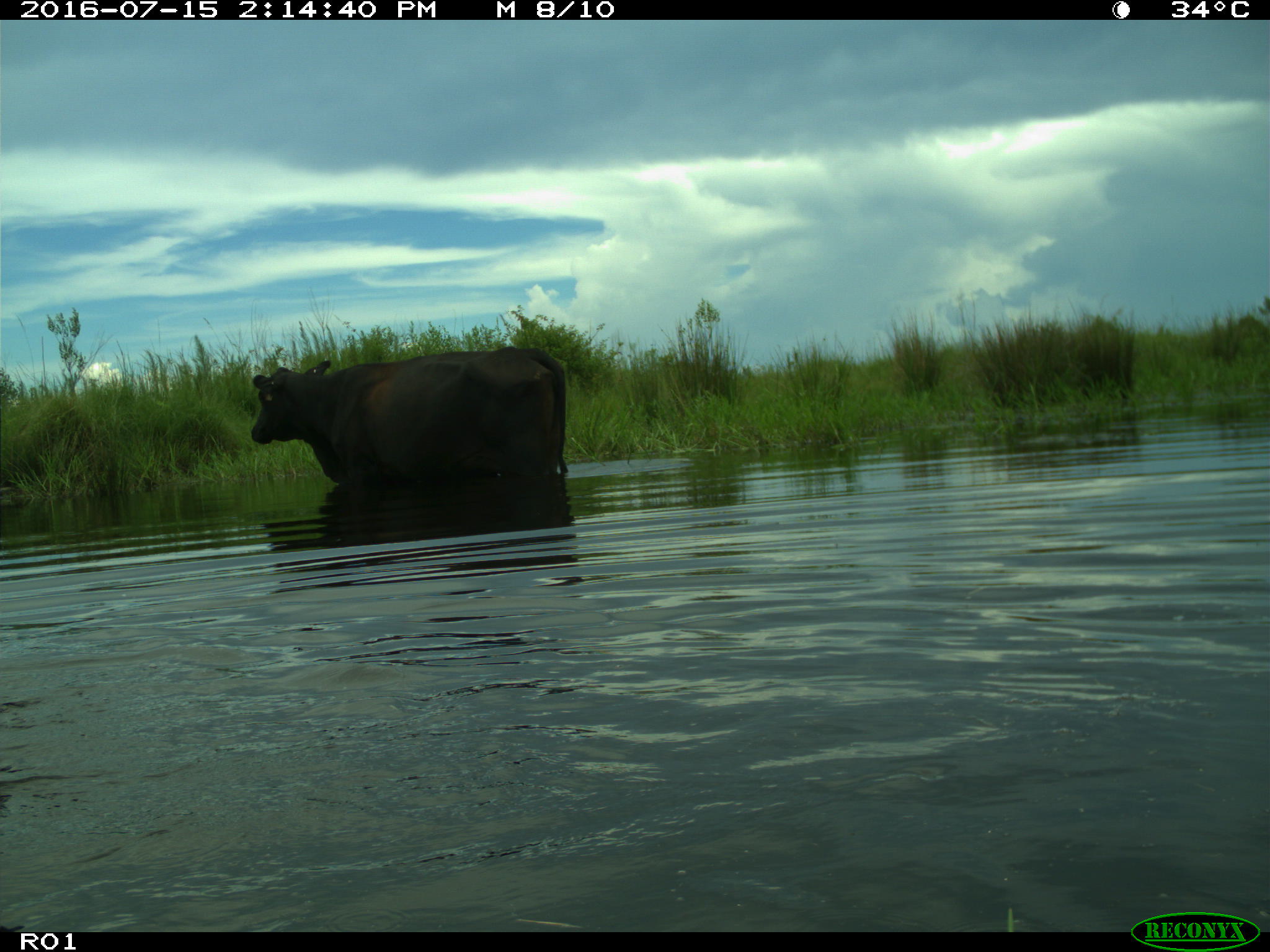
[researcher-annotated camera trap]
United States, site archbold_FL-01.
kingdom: Animalia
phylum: Chordata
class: Mammalia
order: Artiodactyla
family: Bovidae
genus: Bos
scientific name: Bos taurus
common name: domestic cow